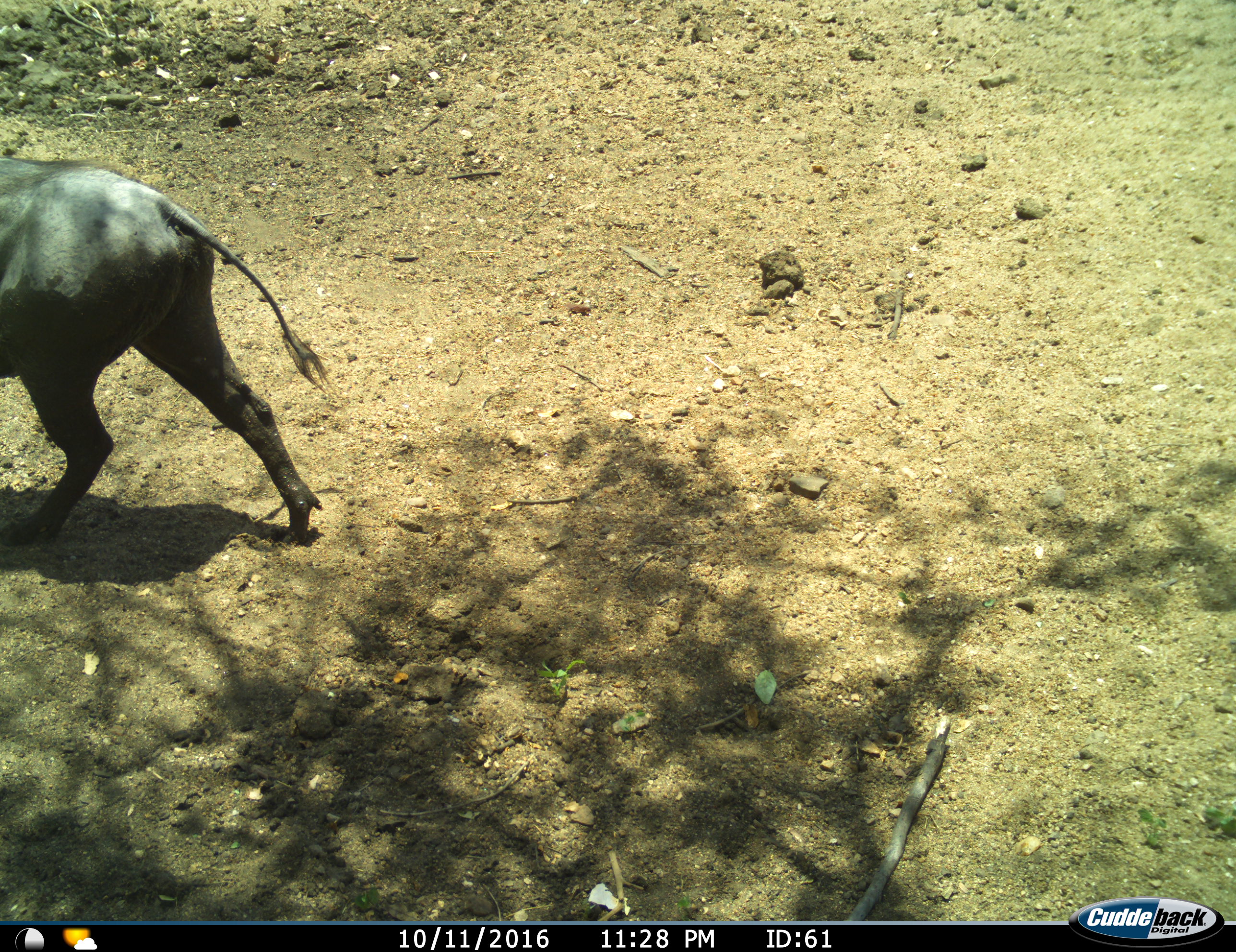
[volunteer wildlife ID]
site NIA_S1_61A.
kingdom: Animalia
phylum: Chordata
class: Mammalia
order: Artiodactyla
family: Suidae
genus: Phacochoerus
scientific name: Phacochoerus africanus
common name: warthog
Warthog (Phacochoerus africanus), count 1. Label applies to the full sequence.